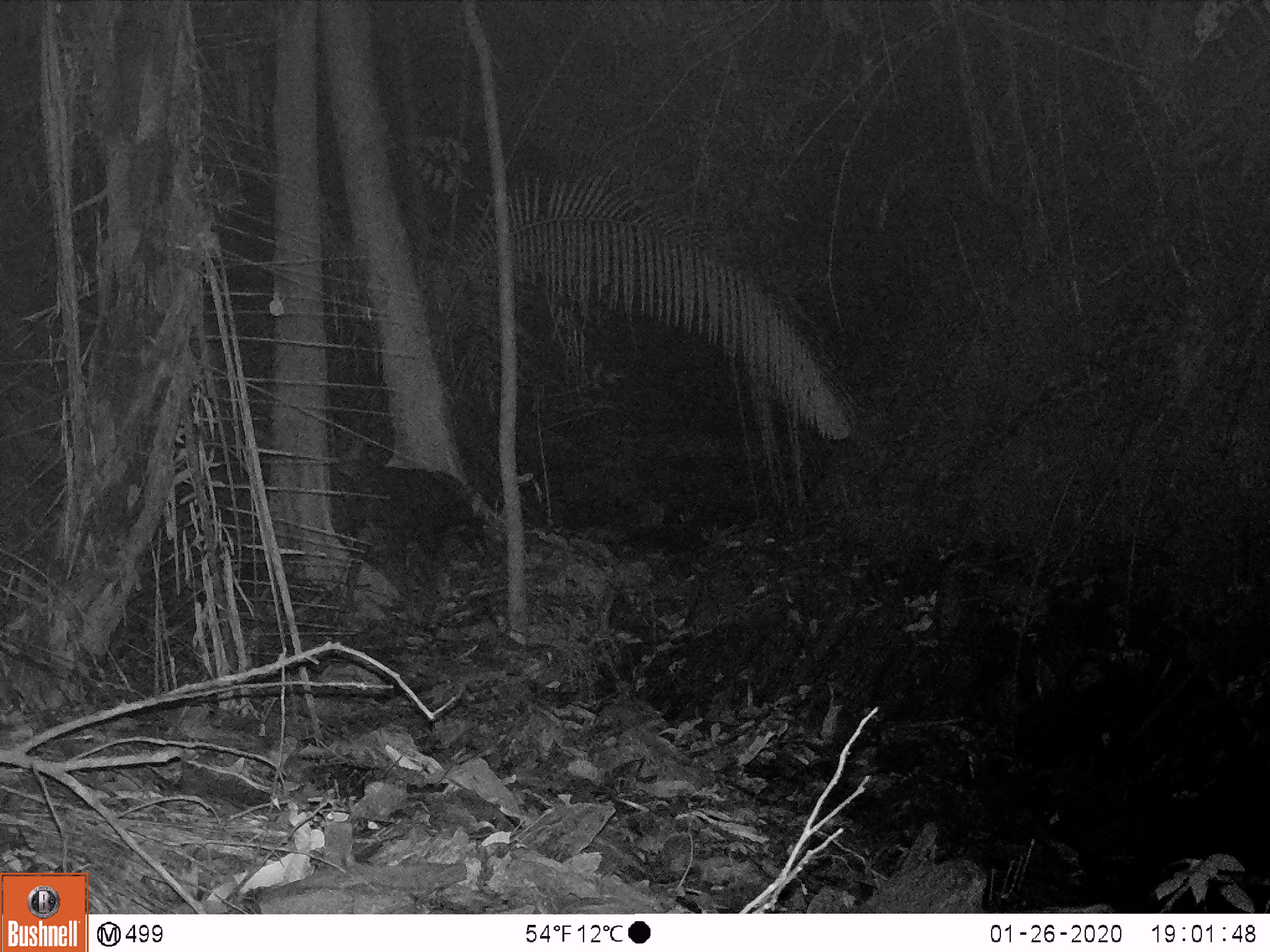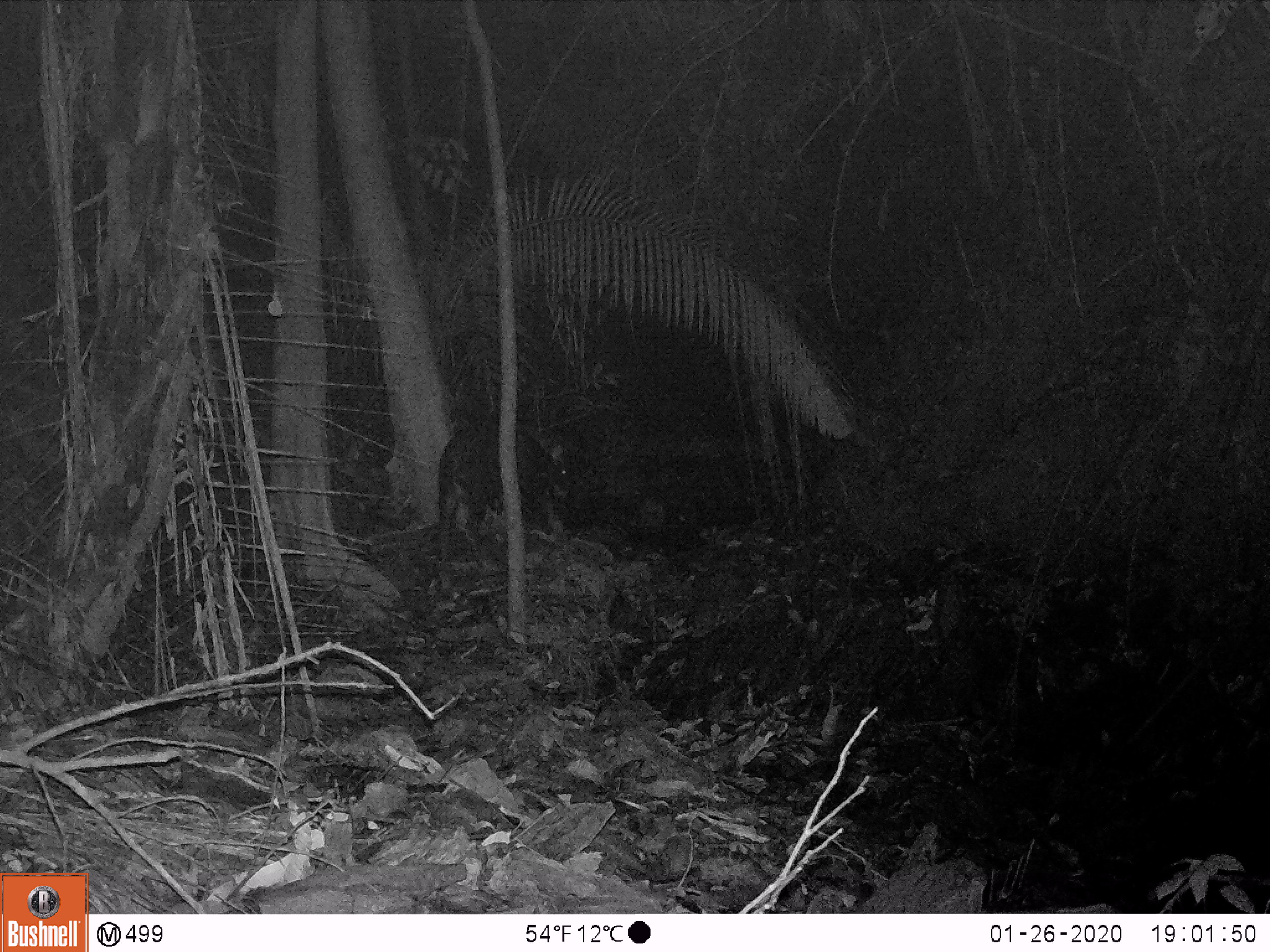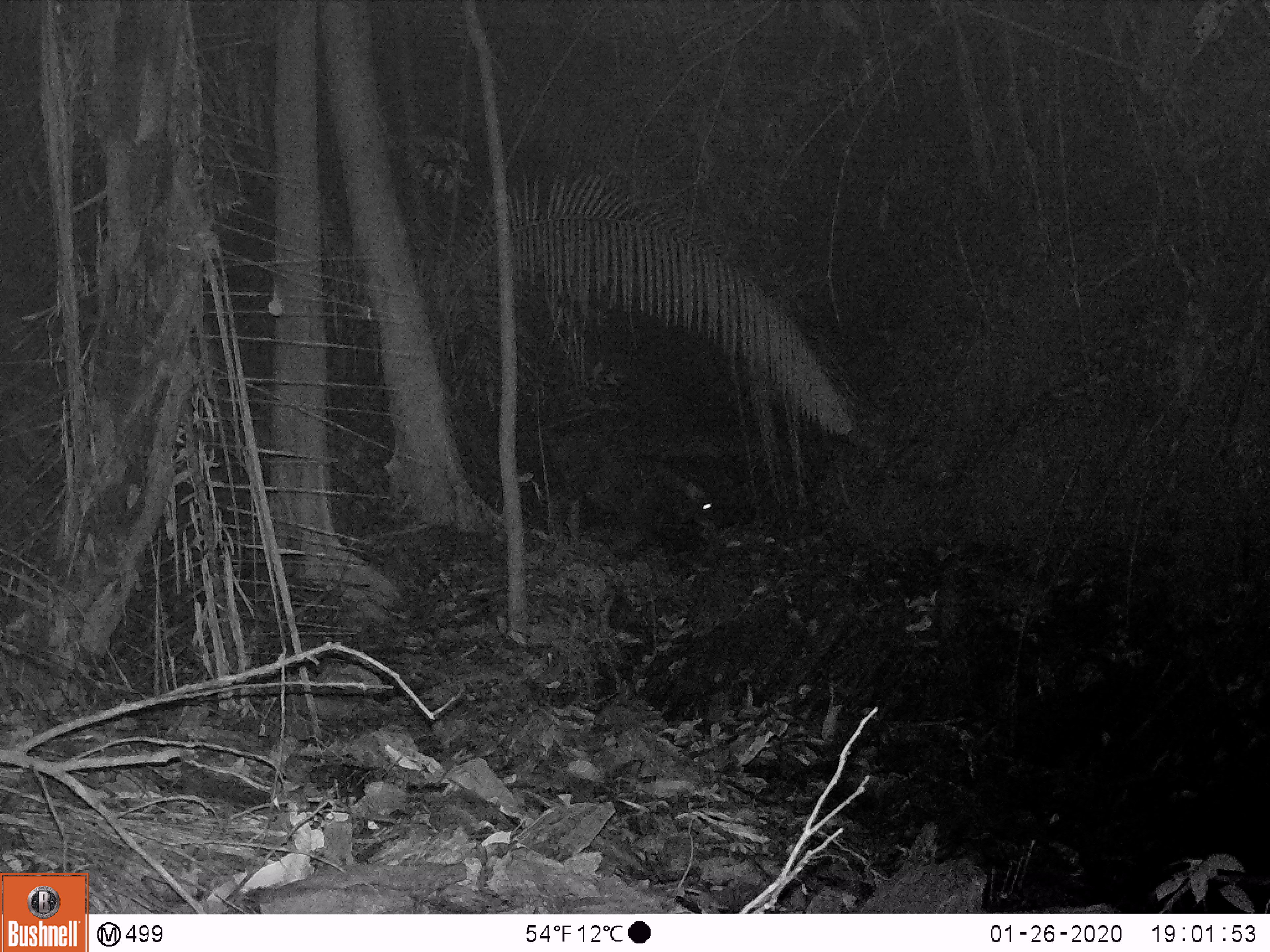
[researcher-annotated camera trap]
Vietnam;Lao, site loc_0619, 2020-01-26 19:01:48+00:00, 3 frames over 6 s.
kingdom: Animalia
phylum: Chordata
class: Mammalia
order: Artiodactyla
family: Bovidae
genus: Capricornis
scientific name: Capricornis sumatraensis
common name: chinese serow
Chinese serow (Capricornis sumatraensis). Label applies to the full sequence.